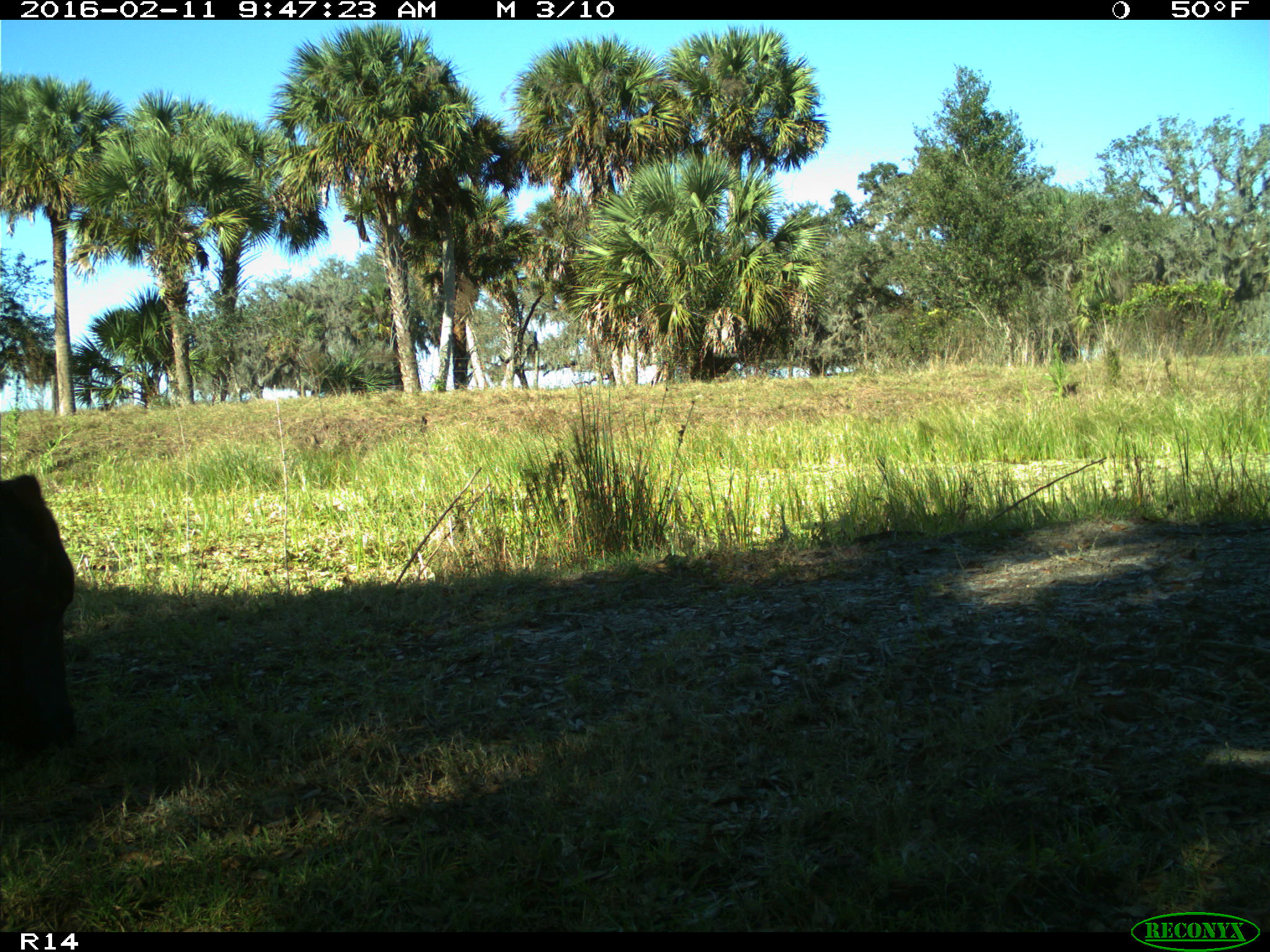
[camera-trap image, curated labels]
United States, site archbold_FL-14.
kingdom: Animalia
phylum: Chordata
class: Mammalia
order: Artiodactyla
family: Bovidae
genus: Bos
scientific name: Bos taurus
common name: domestic cow